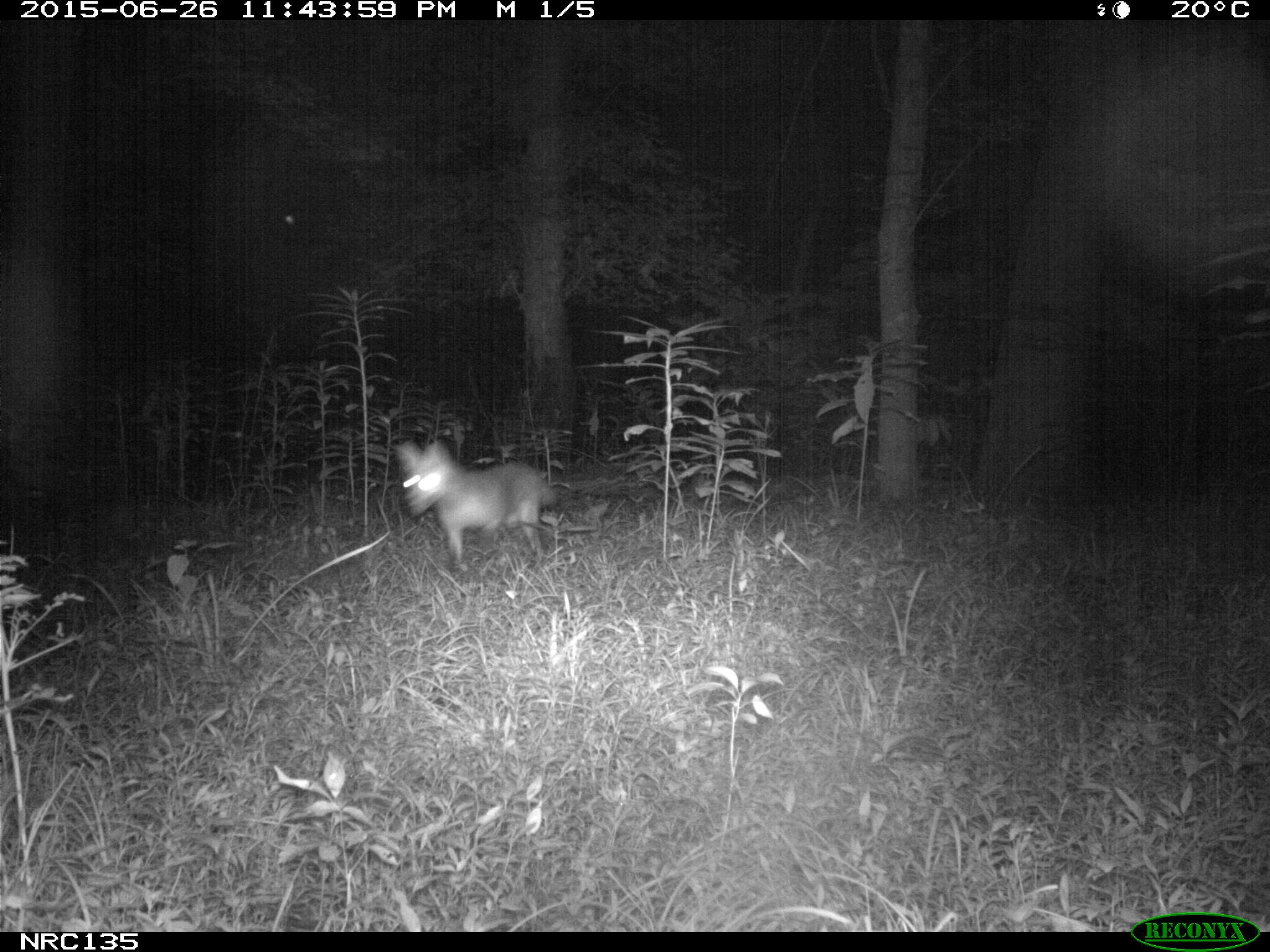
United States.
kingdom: Animalia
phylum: Chordata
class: Mammalia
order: Carnivora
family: Canidae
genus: Vulpes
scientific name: Vulpes vulpes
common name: red fox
Red Fox (Vulpes vulpes).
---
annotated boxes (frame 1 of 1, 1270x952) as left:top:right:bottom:
Red Fox: 392:431:587:582